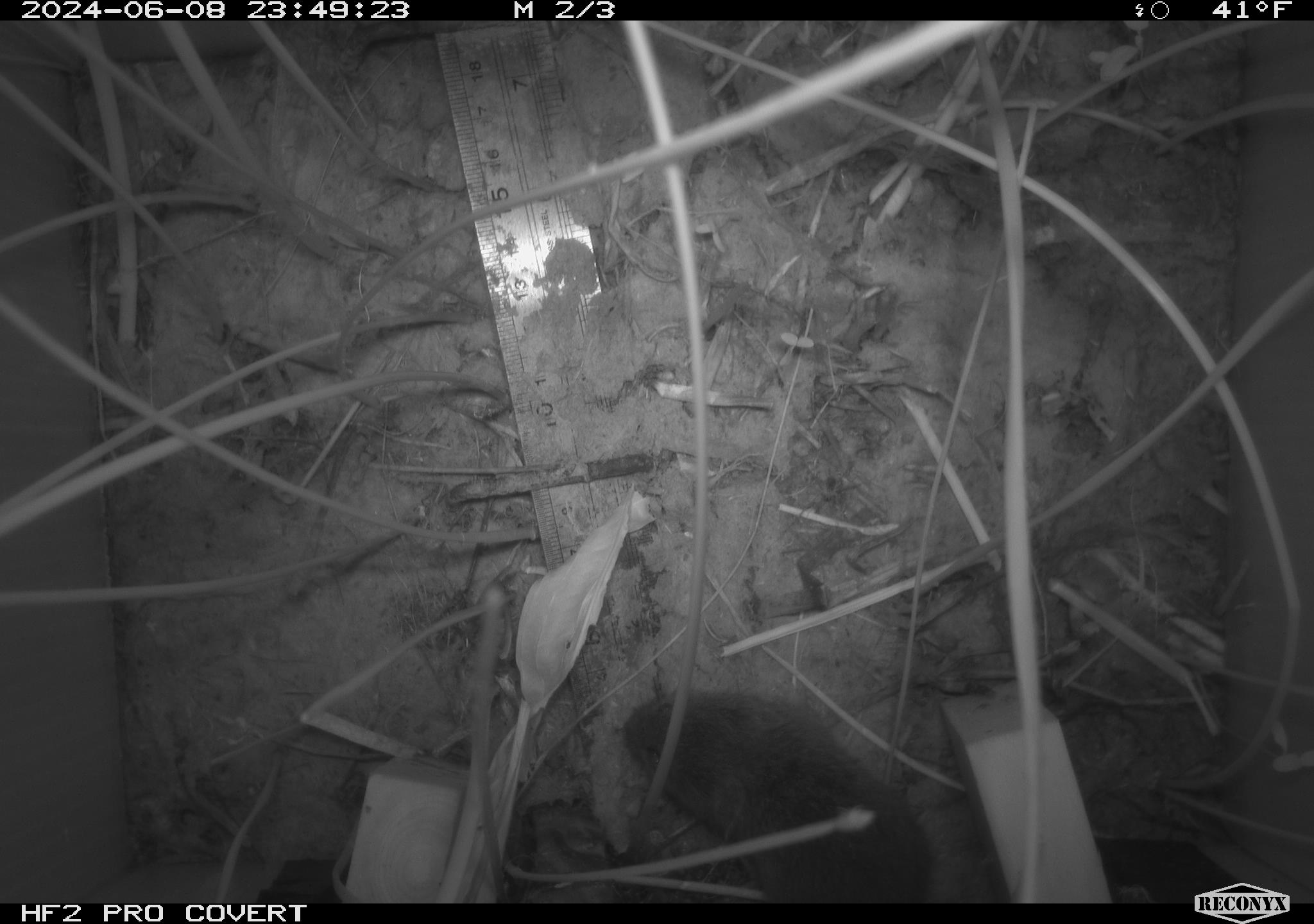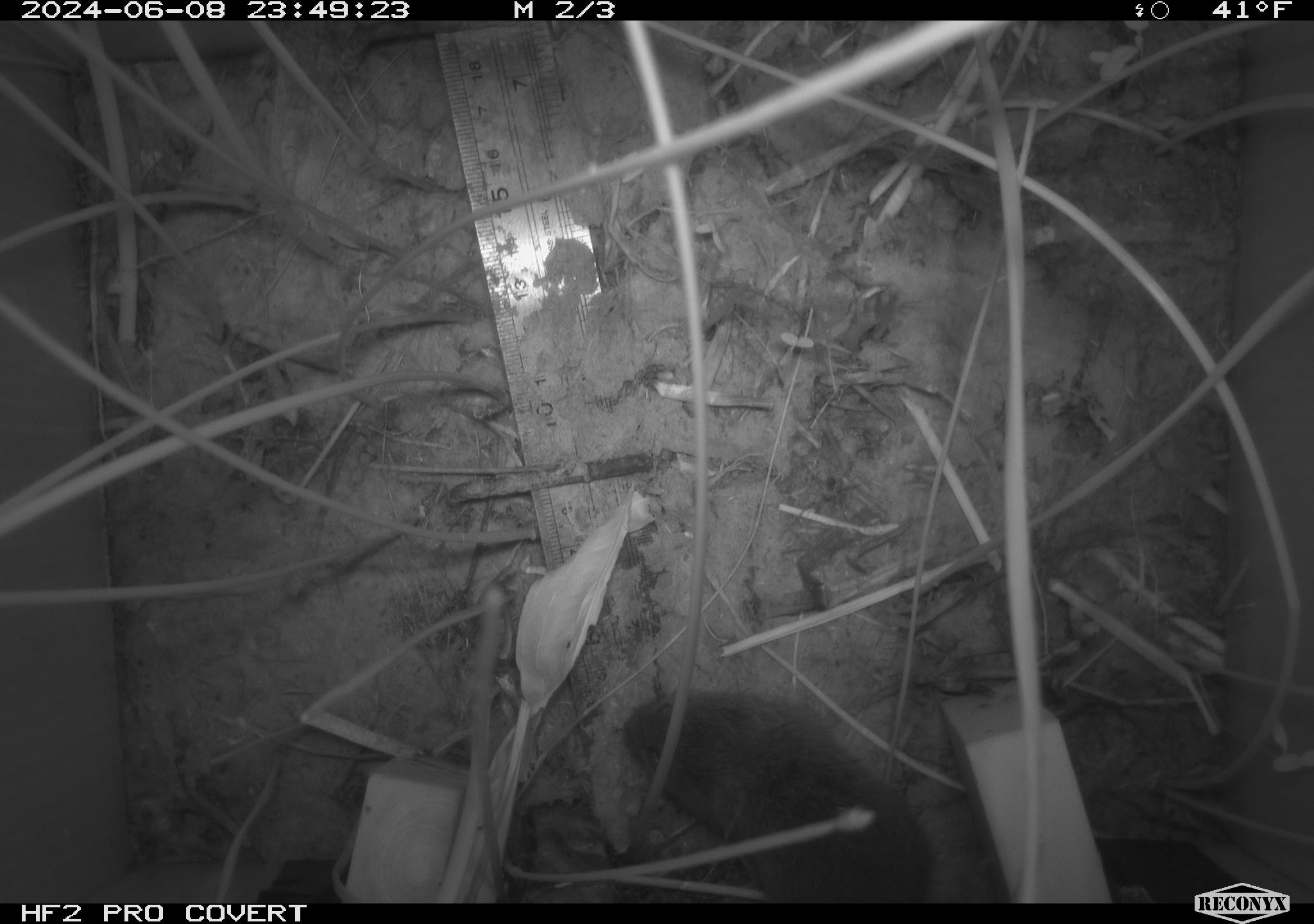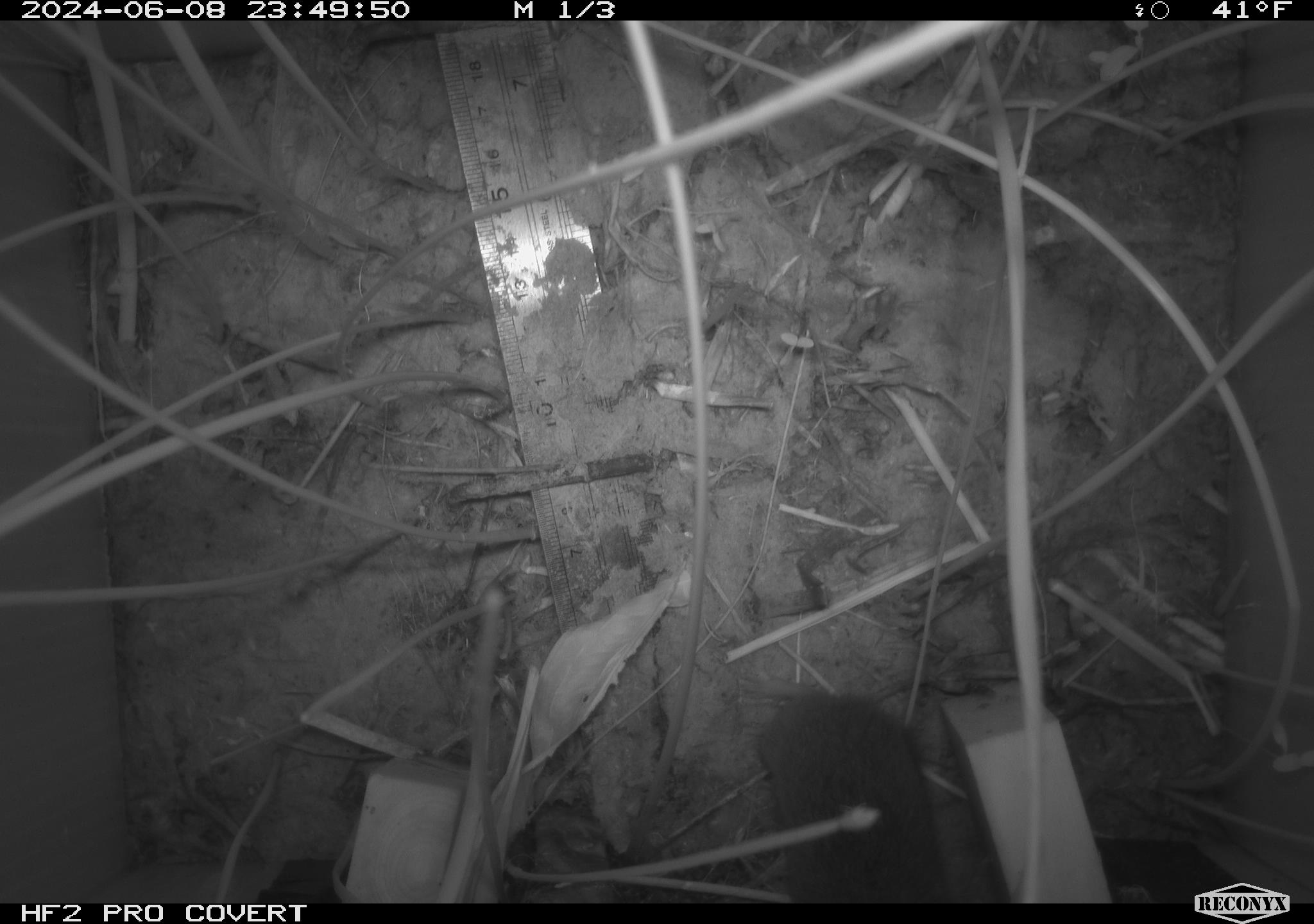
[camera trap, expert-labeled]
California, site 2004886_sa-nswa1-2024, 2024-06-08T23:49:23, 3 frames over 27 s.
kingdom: Animalia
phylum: Chordata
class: Mammalia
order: Rodentia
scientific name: Rodentia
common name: rodent